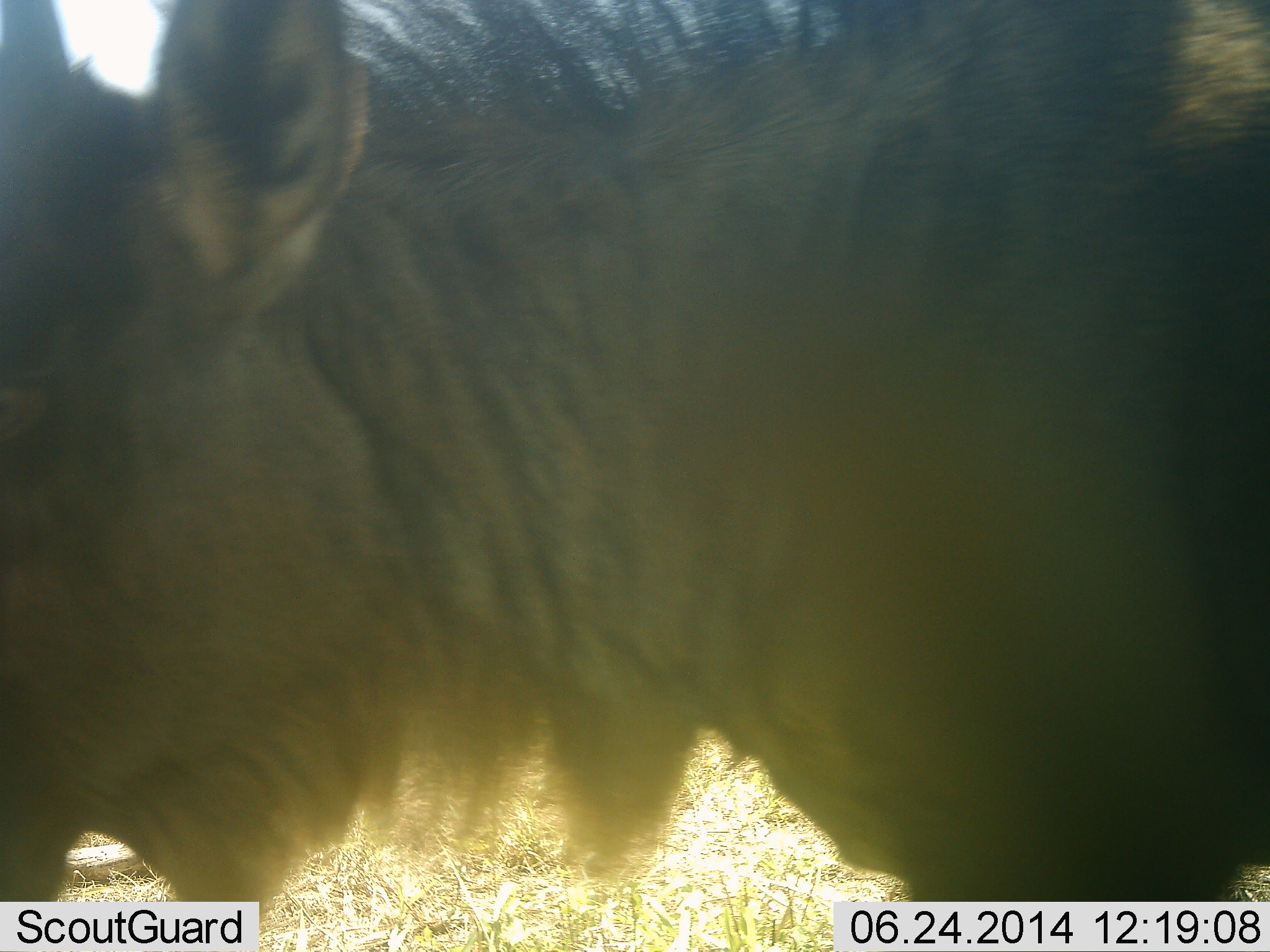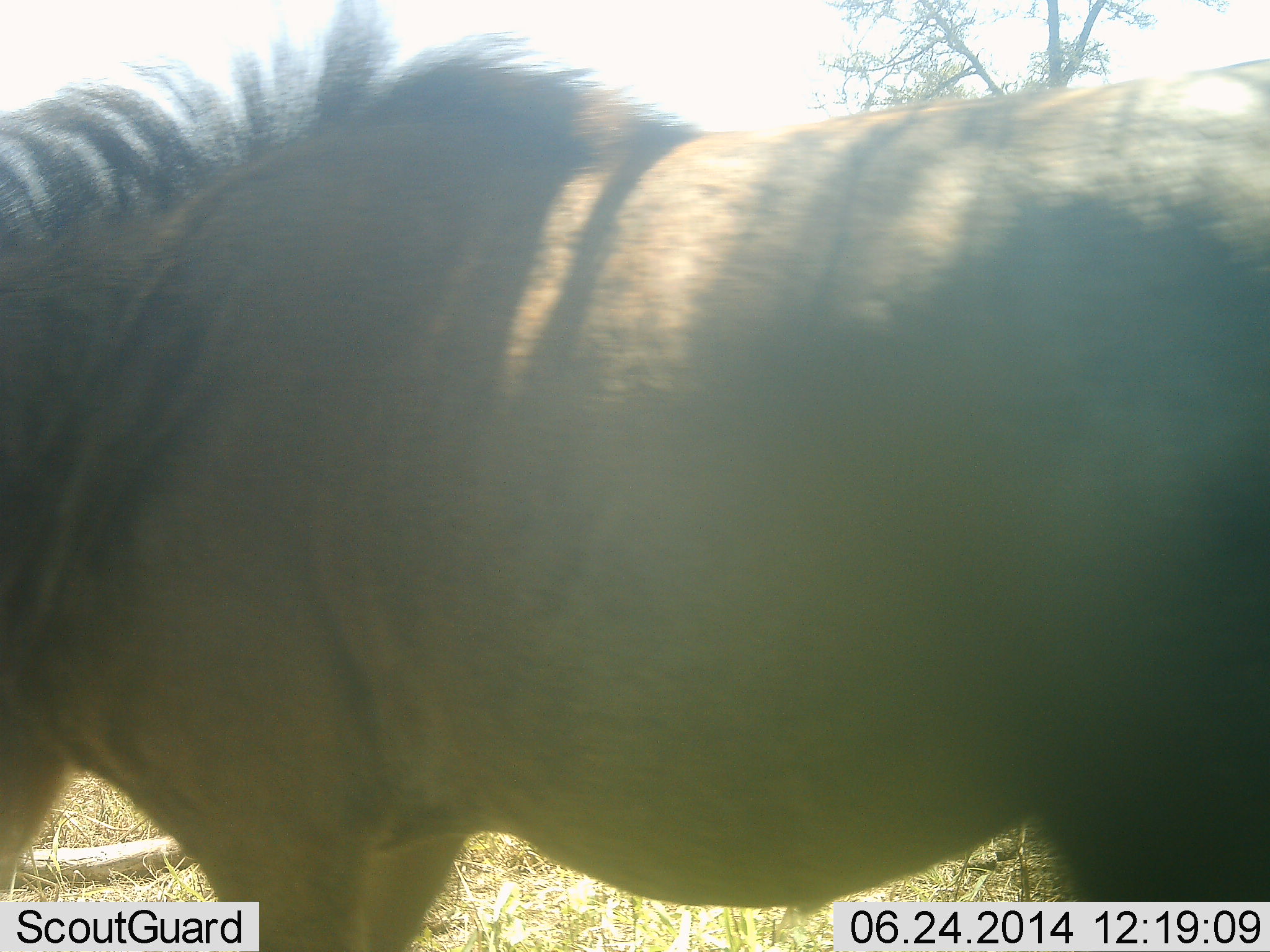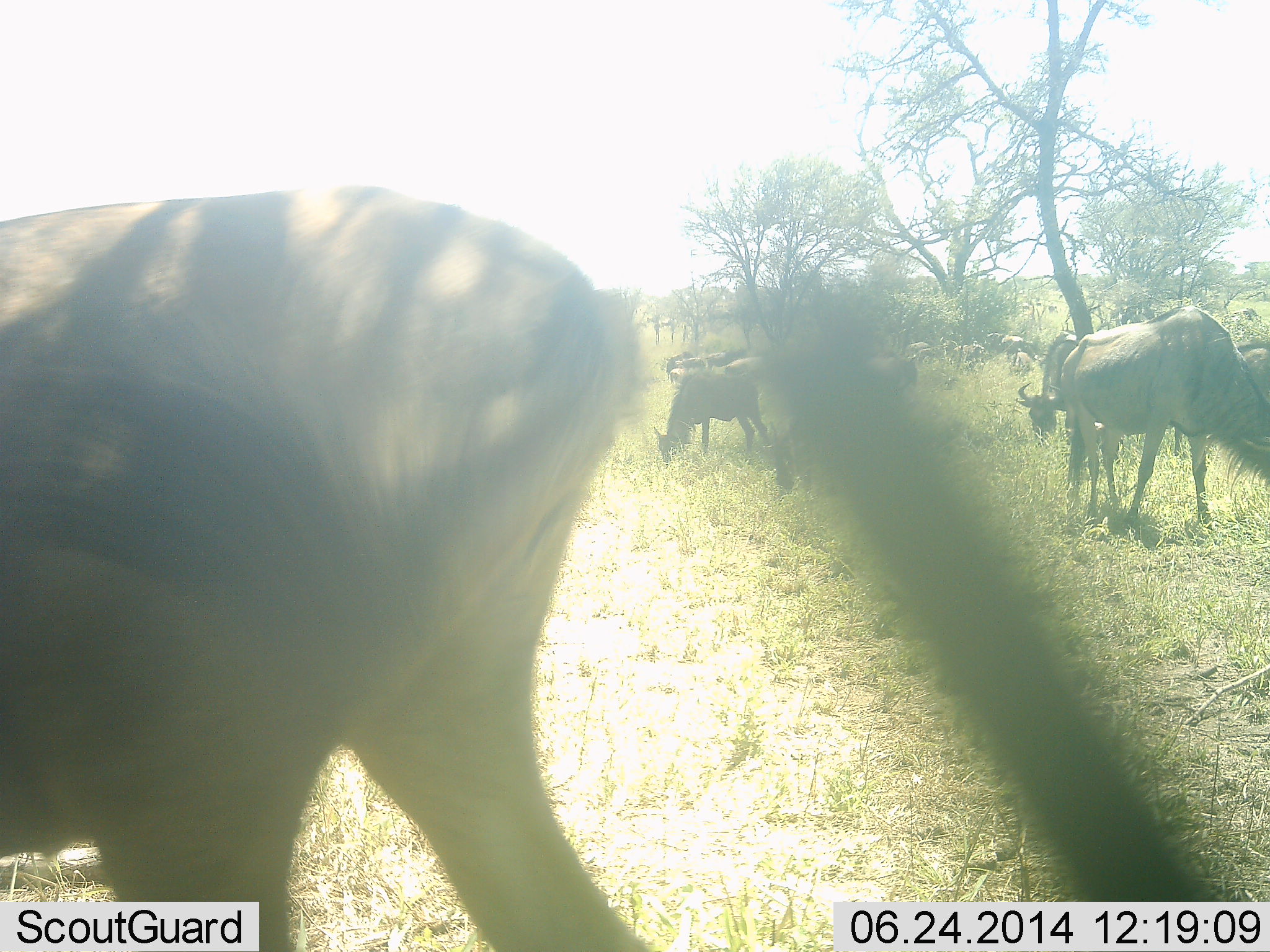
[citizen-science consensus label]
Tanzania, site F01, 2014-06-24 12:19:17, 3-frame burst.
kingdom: Animalia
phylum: Chordata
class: Mammalia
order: Artiodactyla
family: Bovidae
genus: Connochaetes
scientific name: Connochaetes taurinus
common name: blue wildebeest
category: wildebeest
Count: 5.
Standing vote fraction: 27%.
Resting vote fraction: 0%.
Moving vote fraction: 55%.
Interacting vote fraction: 0%.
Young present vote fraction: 9%.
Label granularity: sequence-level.